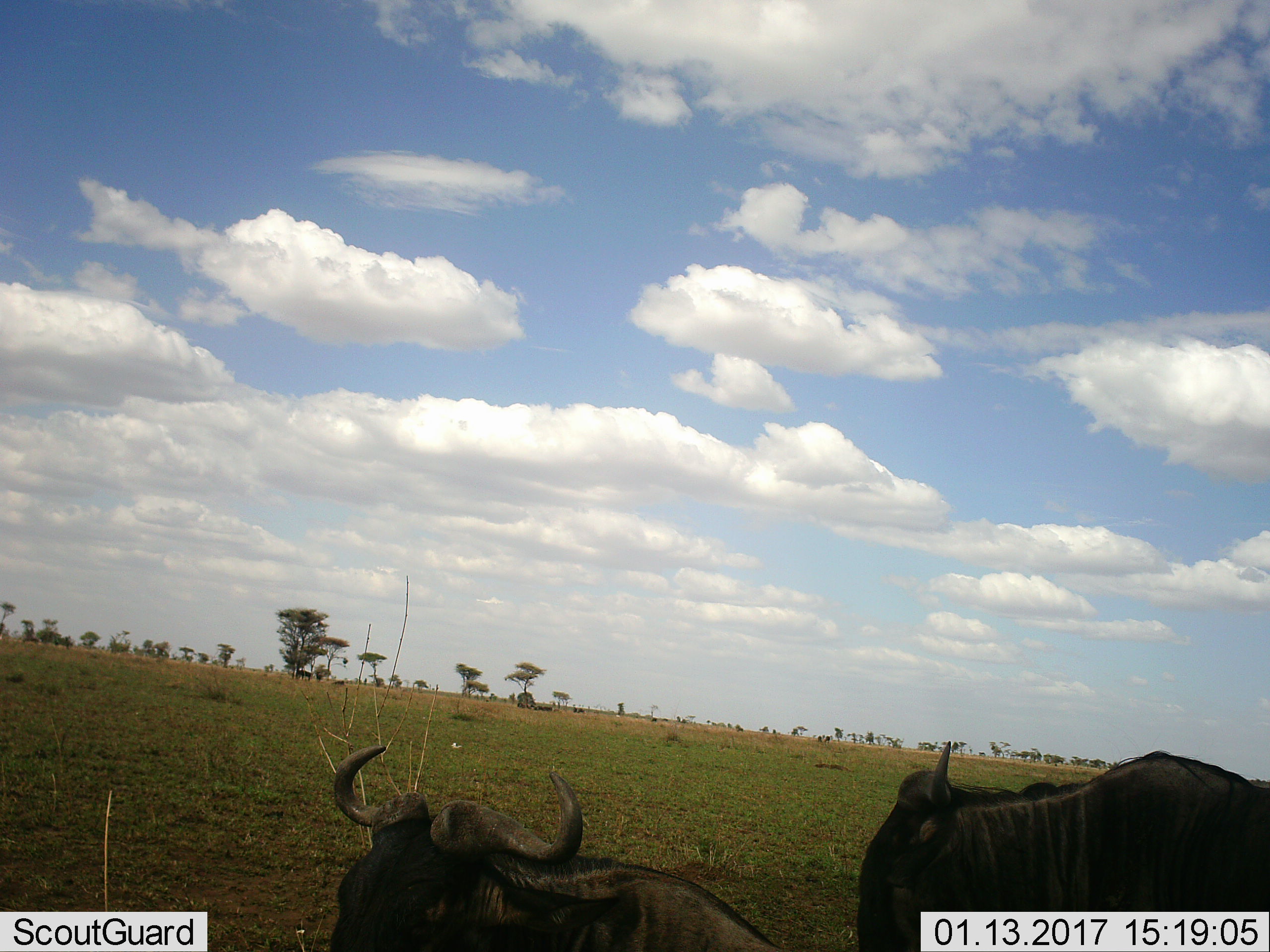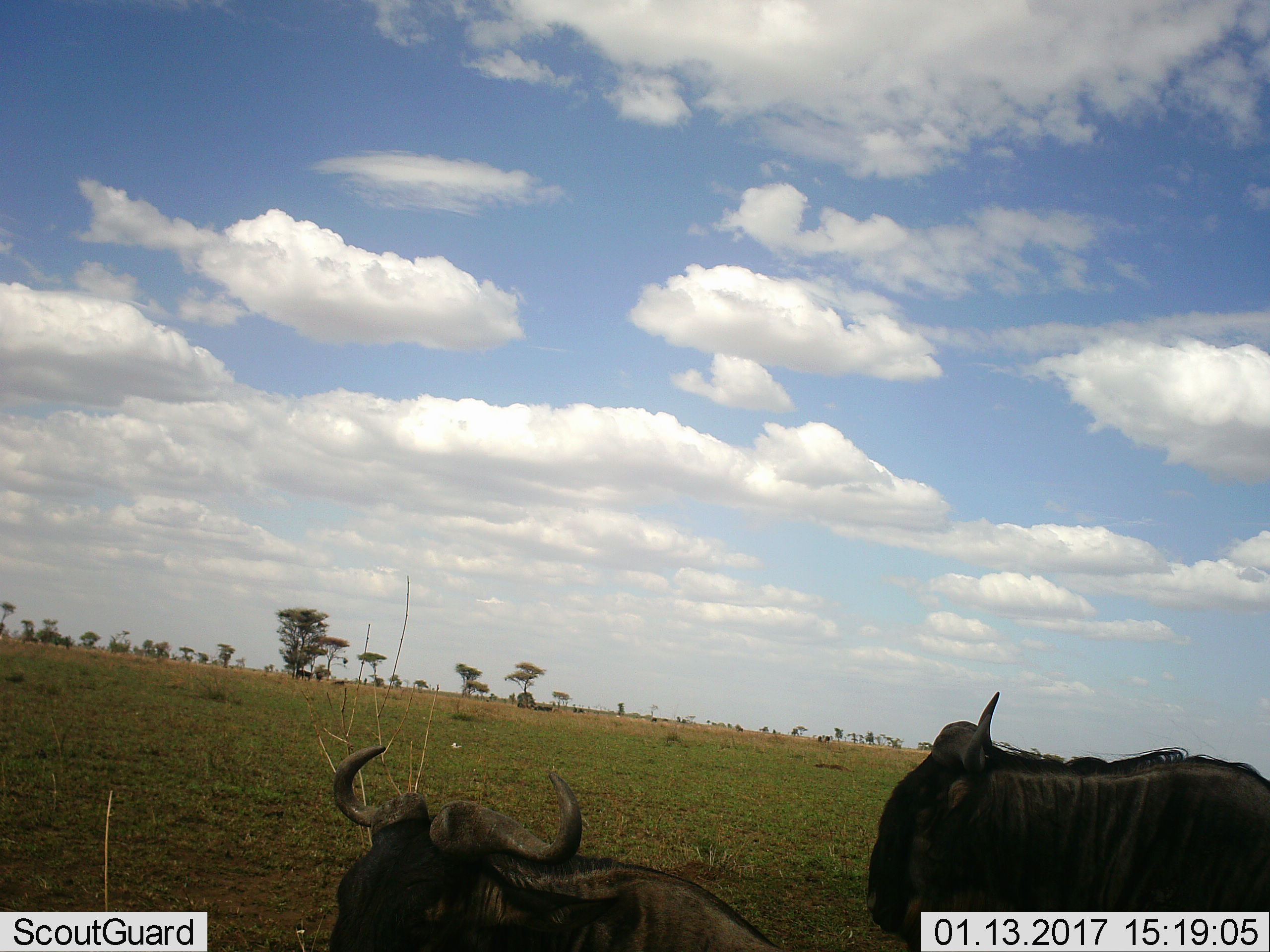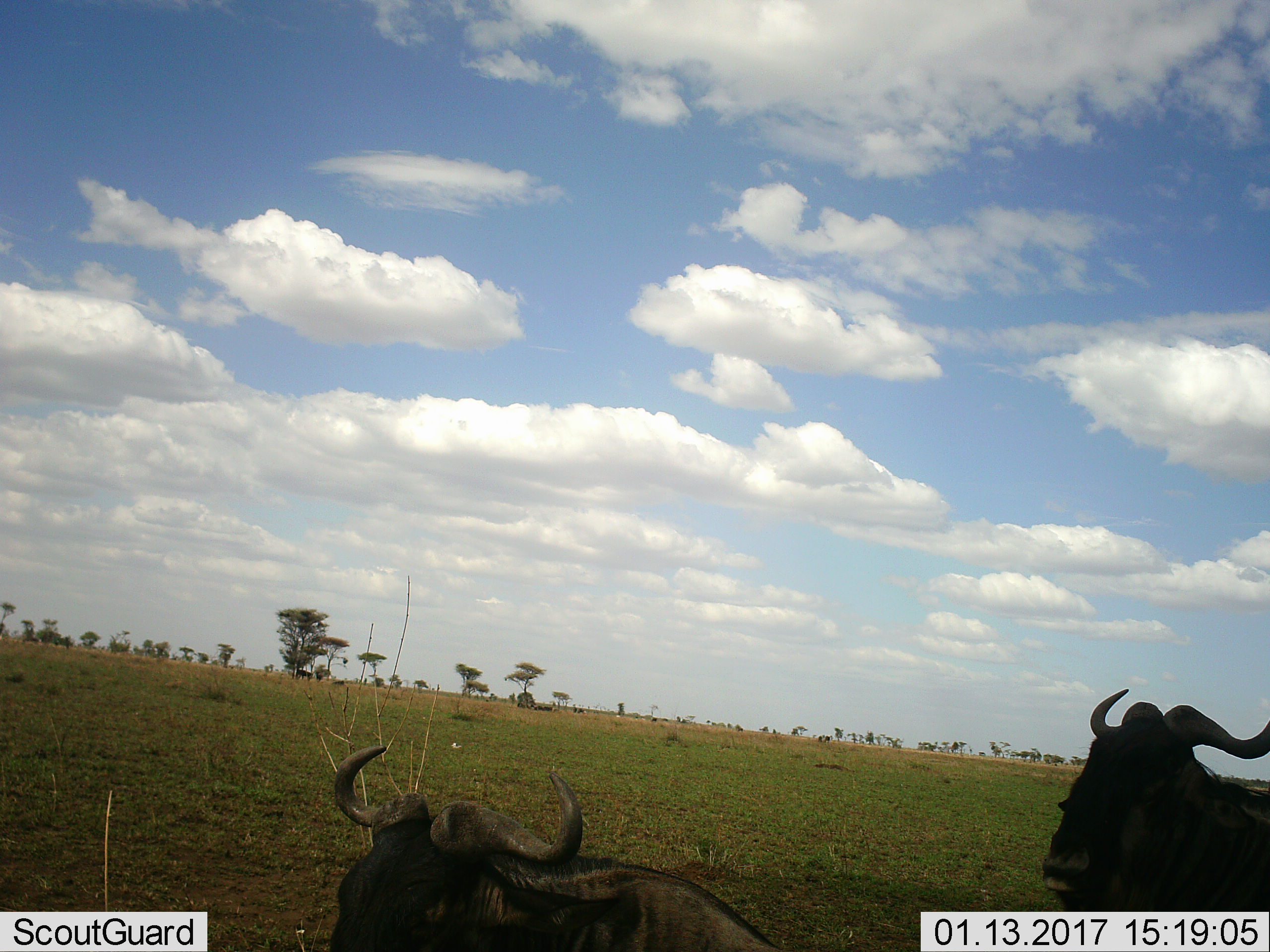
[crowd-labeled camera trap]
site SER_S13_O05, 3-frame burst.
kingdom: Animalia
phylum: Chordata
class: Mammalia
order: Artiodactyla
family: Bovidae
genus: Connochaetes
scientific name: Connochaetes taurinus taurinus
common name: blue wildebeest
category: wildebeestblue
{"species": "wildebeestblue (blue wildebeest) (Connochaetes taurinus taurinus)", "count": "2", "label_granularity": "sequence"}